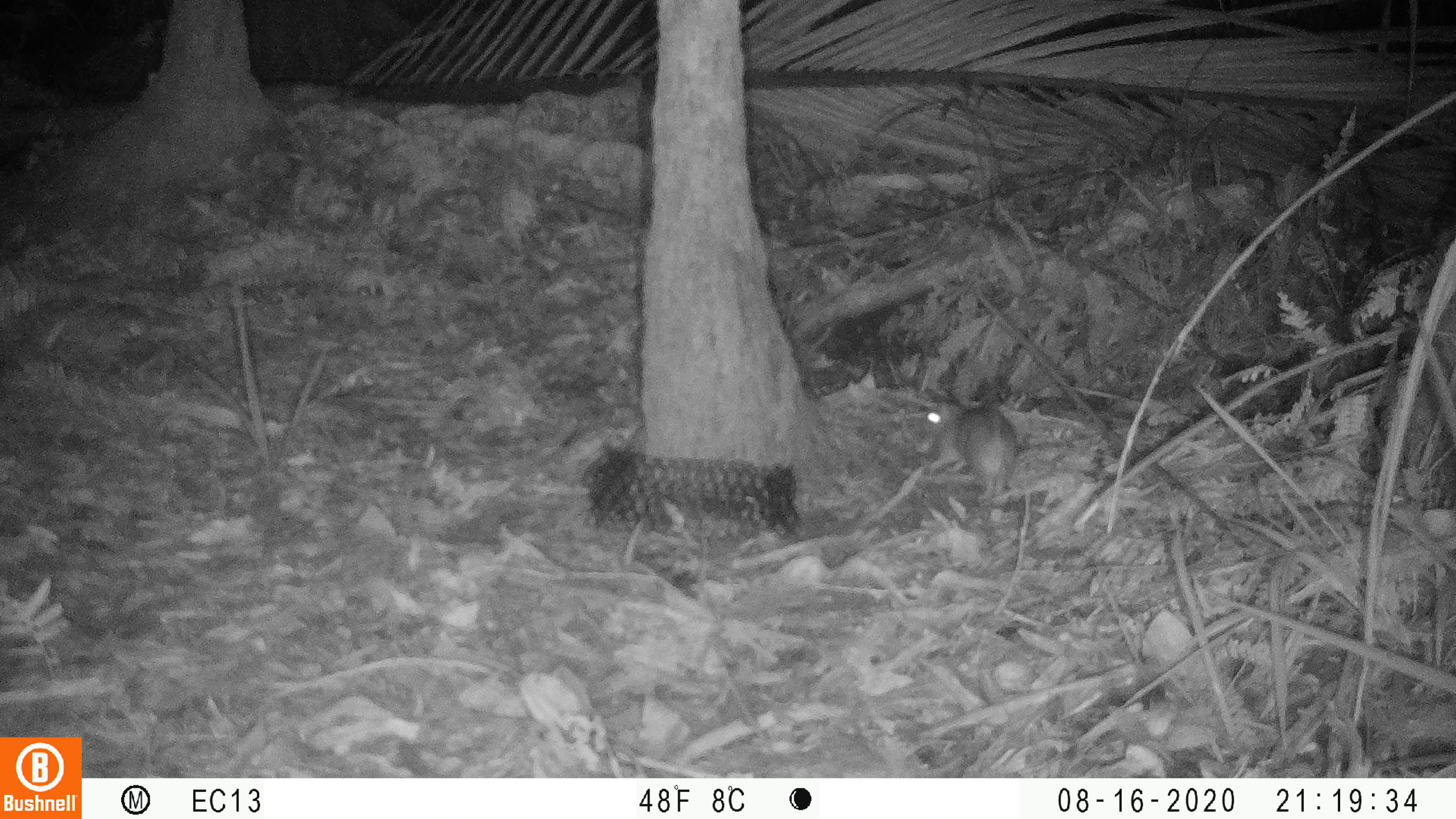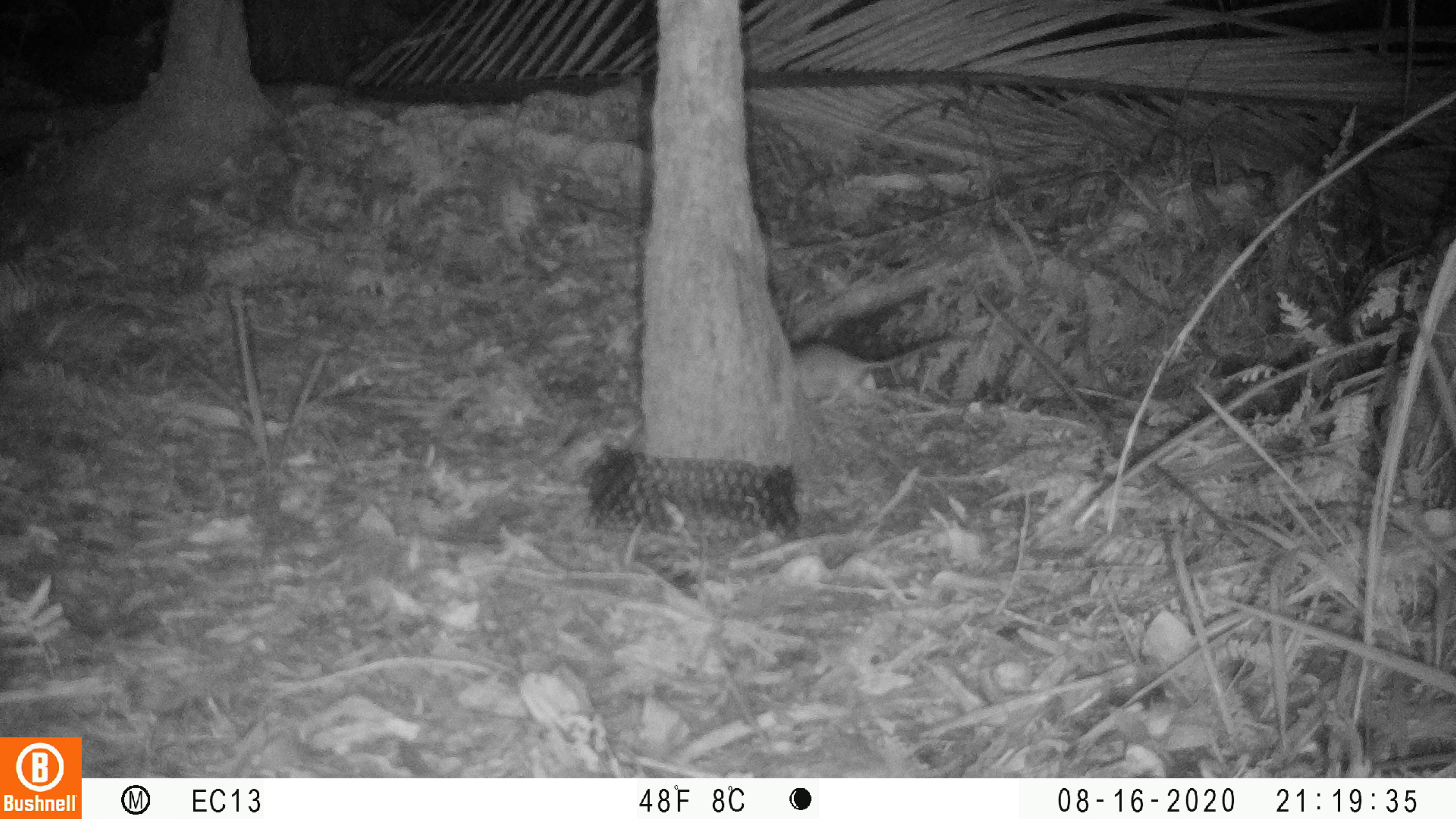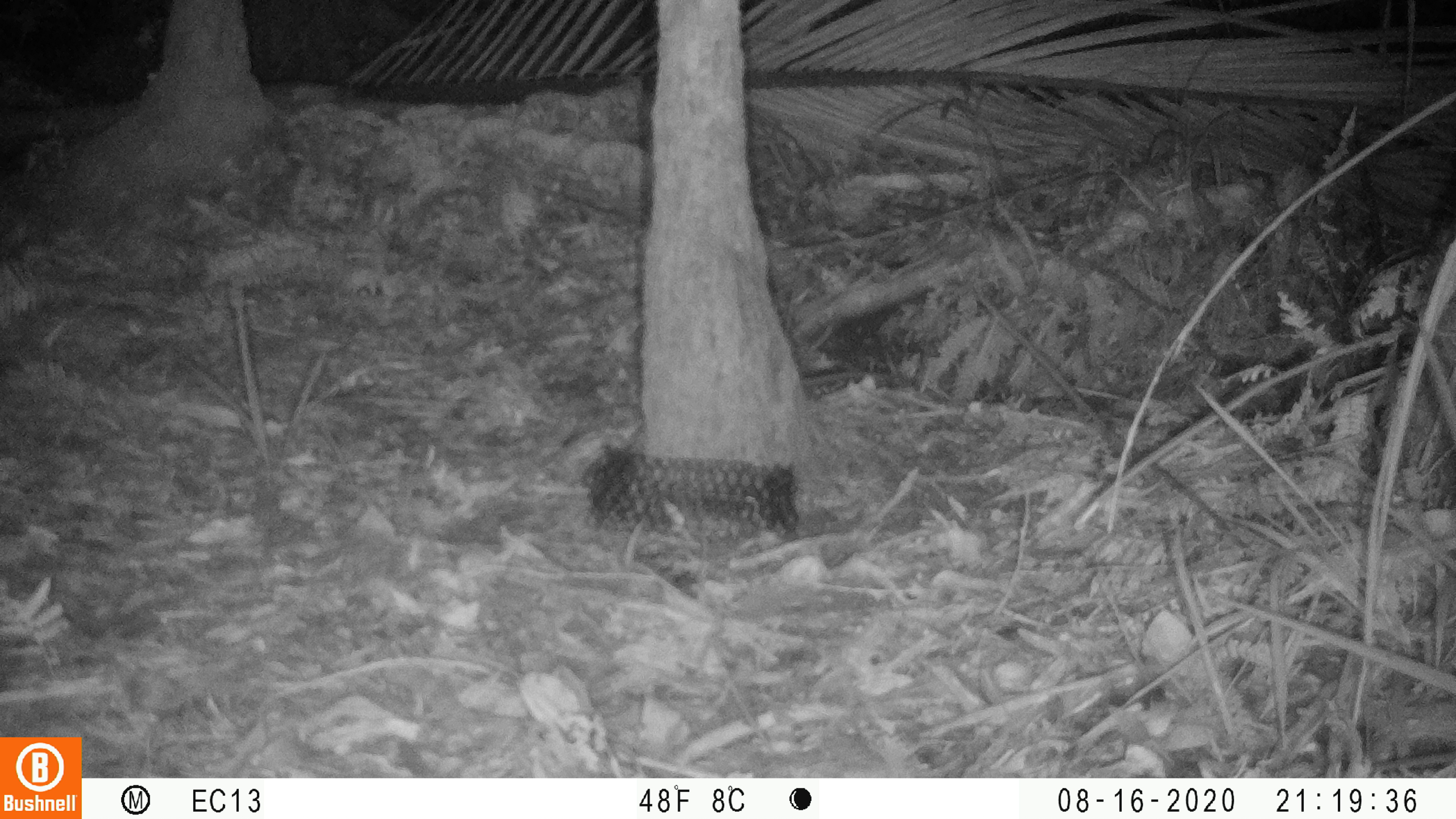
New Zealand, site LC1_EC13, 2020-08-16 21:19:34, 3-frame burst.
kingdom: Animalia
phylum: Chordata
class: Mammalia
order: Rodentia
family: Muridae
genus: Rattus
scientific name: Rattus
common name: rat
Rat (Rattus).